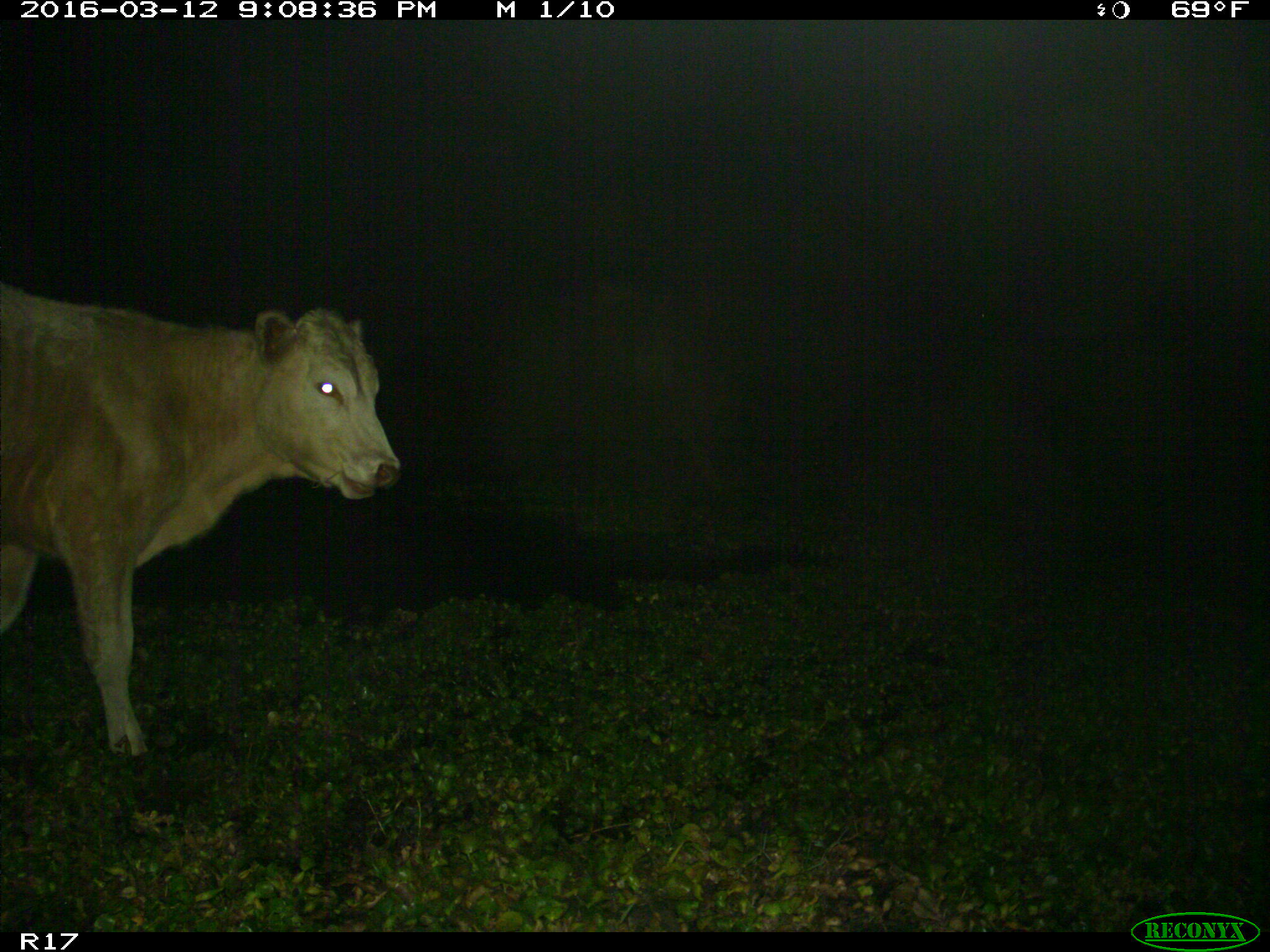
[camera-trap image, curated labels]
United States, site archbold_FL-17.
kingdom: Animalia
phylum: Chordata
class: Mammalia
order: Artiodactyla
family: Bovidae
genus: Bos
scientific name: Bos taurus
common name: domestic cow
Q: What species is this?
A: Bos taurus (domestic cow).